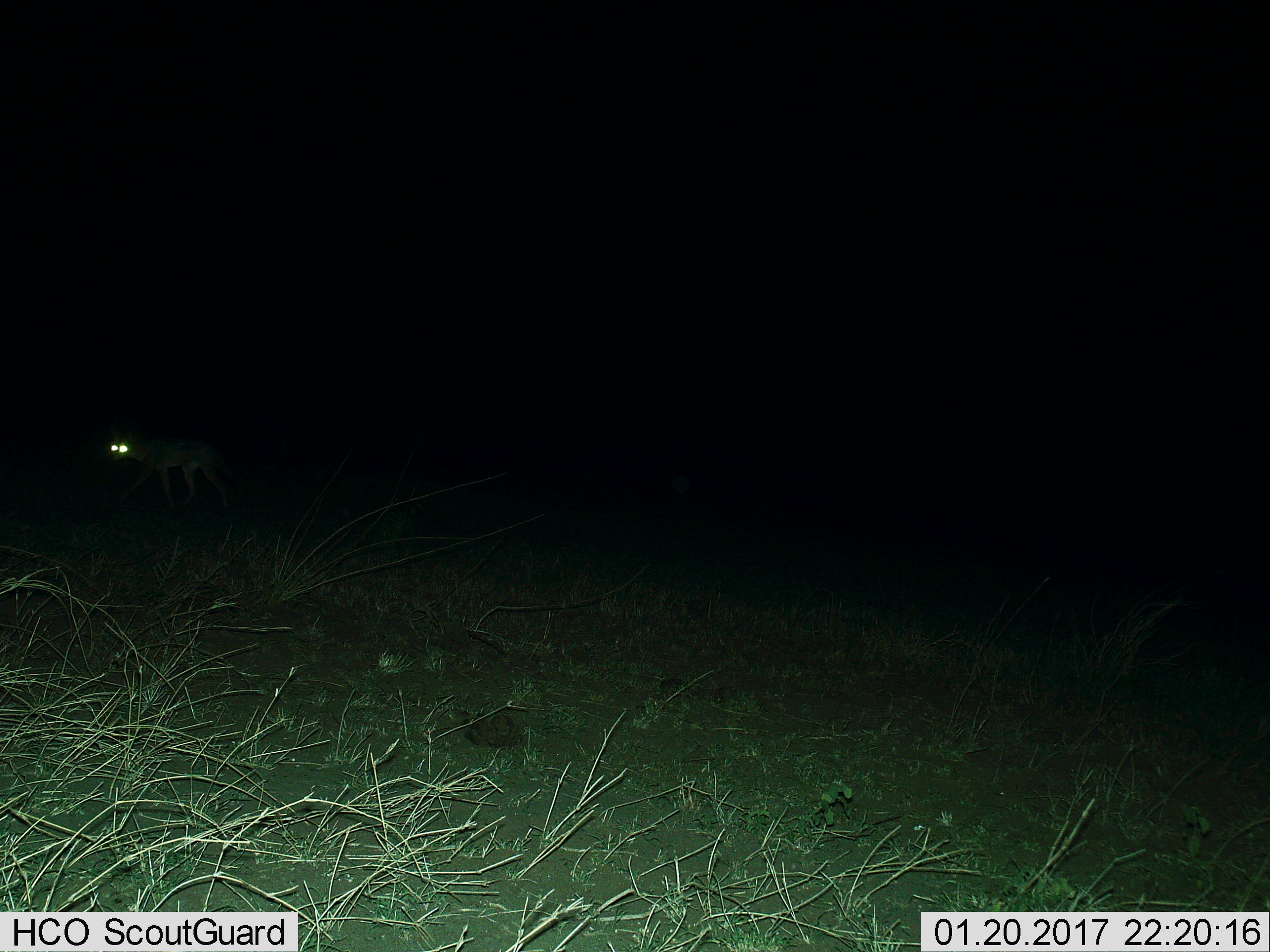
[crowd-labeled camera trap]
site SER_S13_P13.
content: unidentified animal